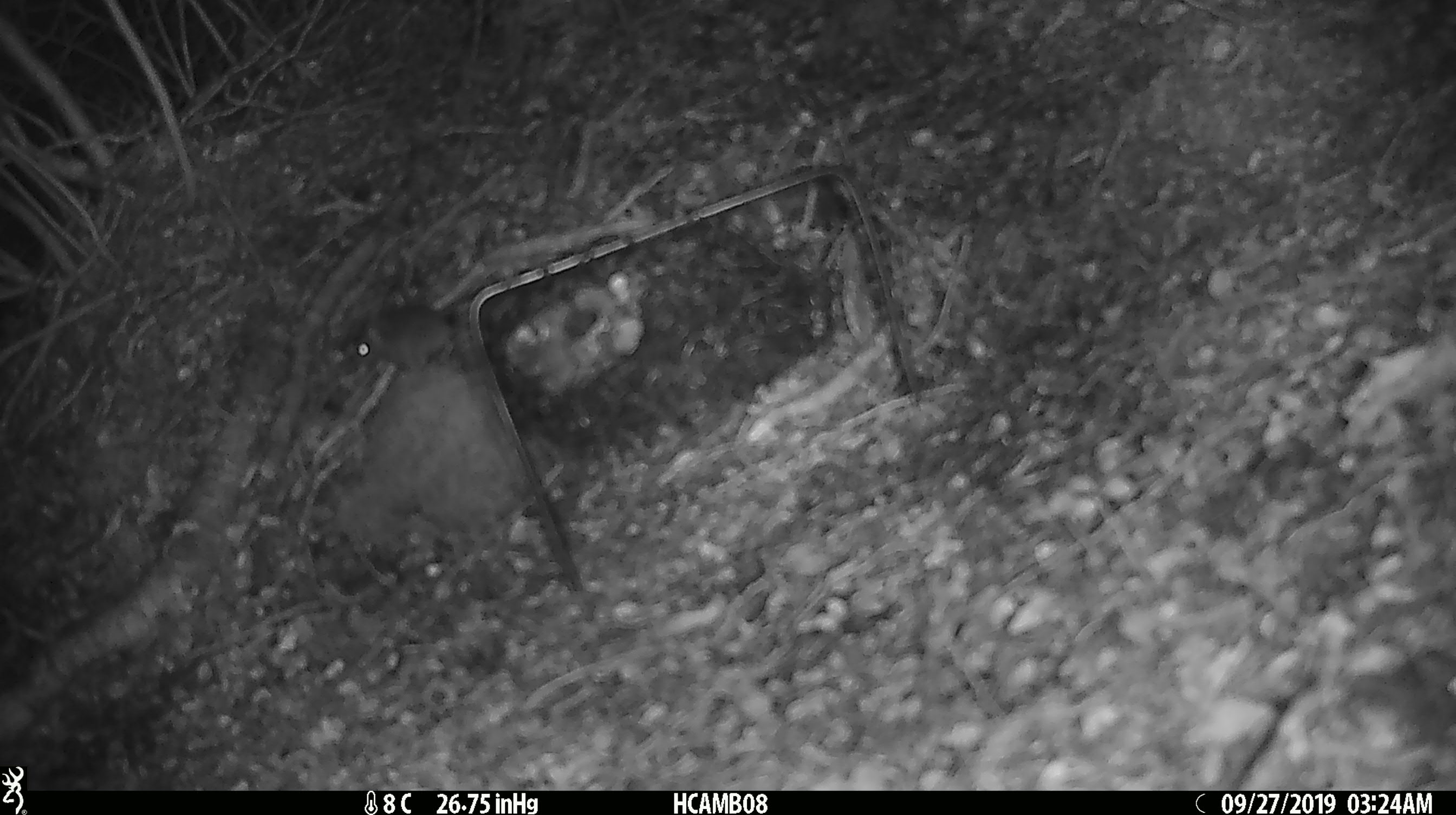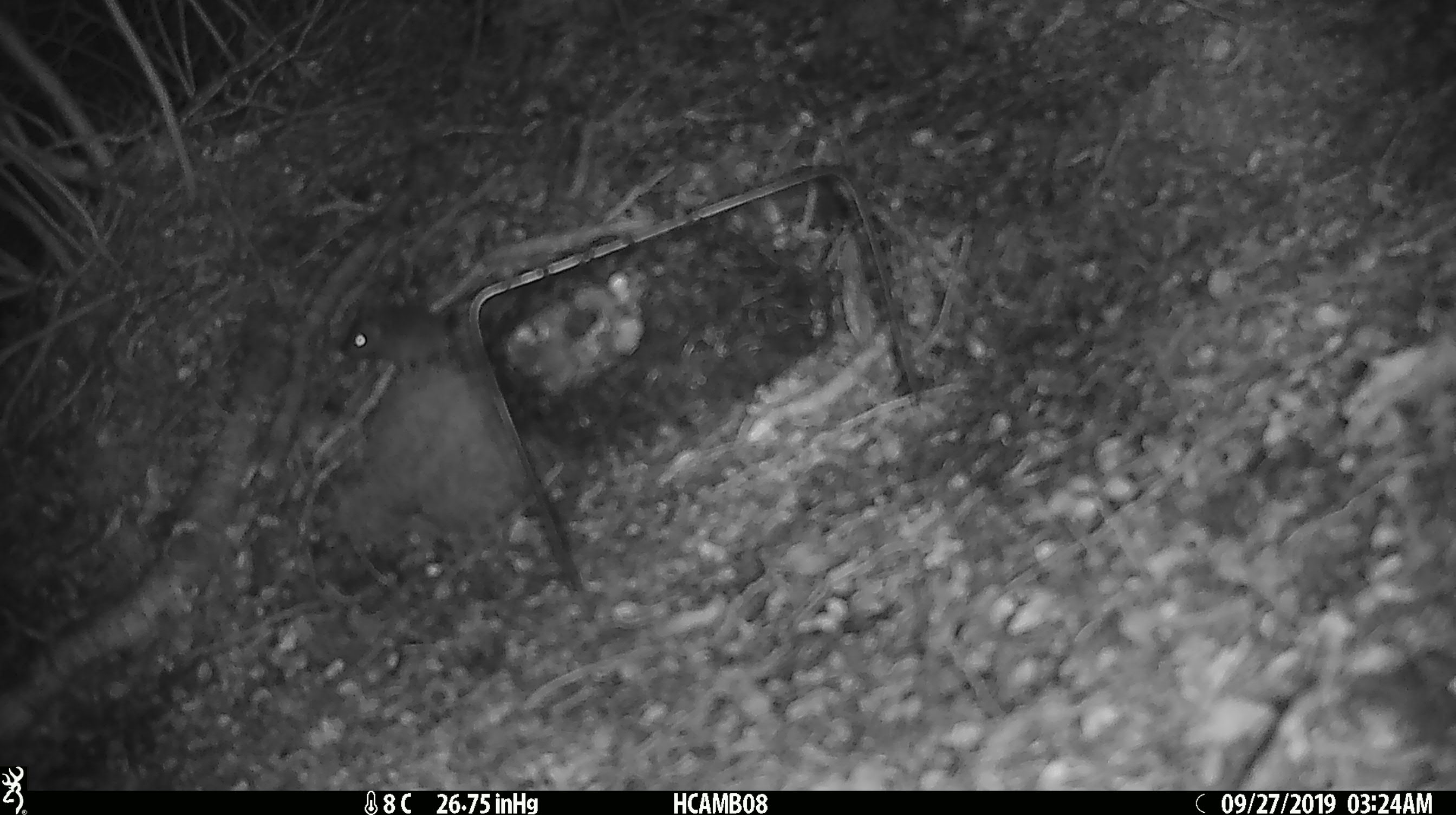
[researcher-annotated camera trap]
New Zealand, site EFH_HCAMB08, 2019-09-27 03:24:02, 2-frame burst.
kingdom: Animalia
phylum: Chordata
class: Mammalia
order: Rodentia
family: Muridae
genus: Mus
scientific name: Mus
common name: mouse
Mouse (Mus).